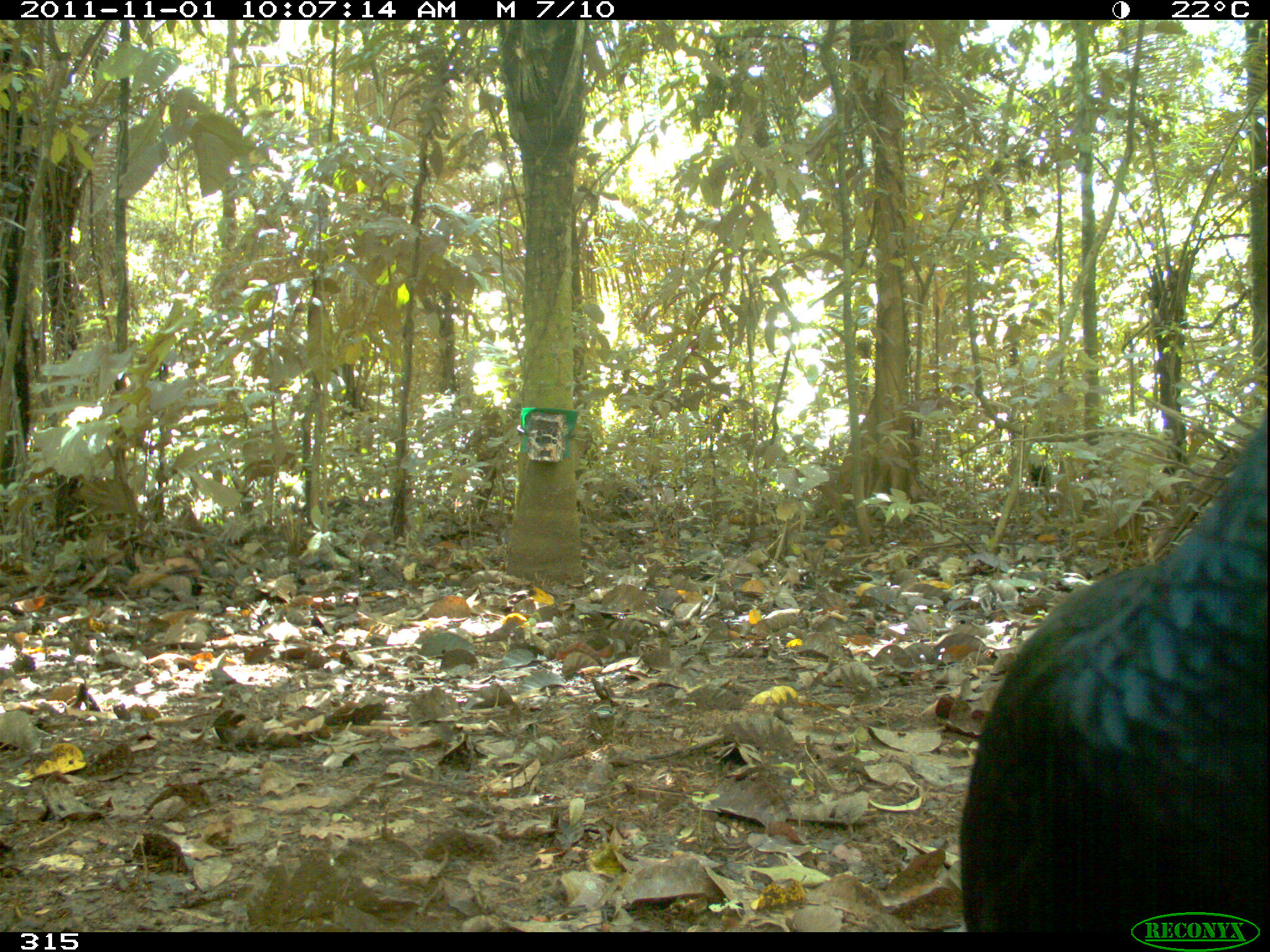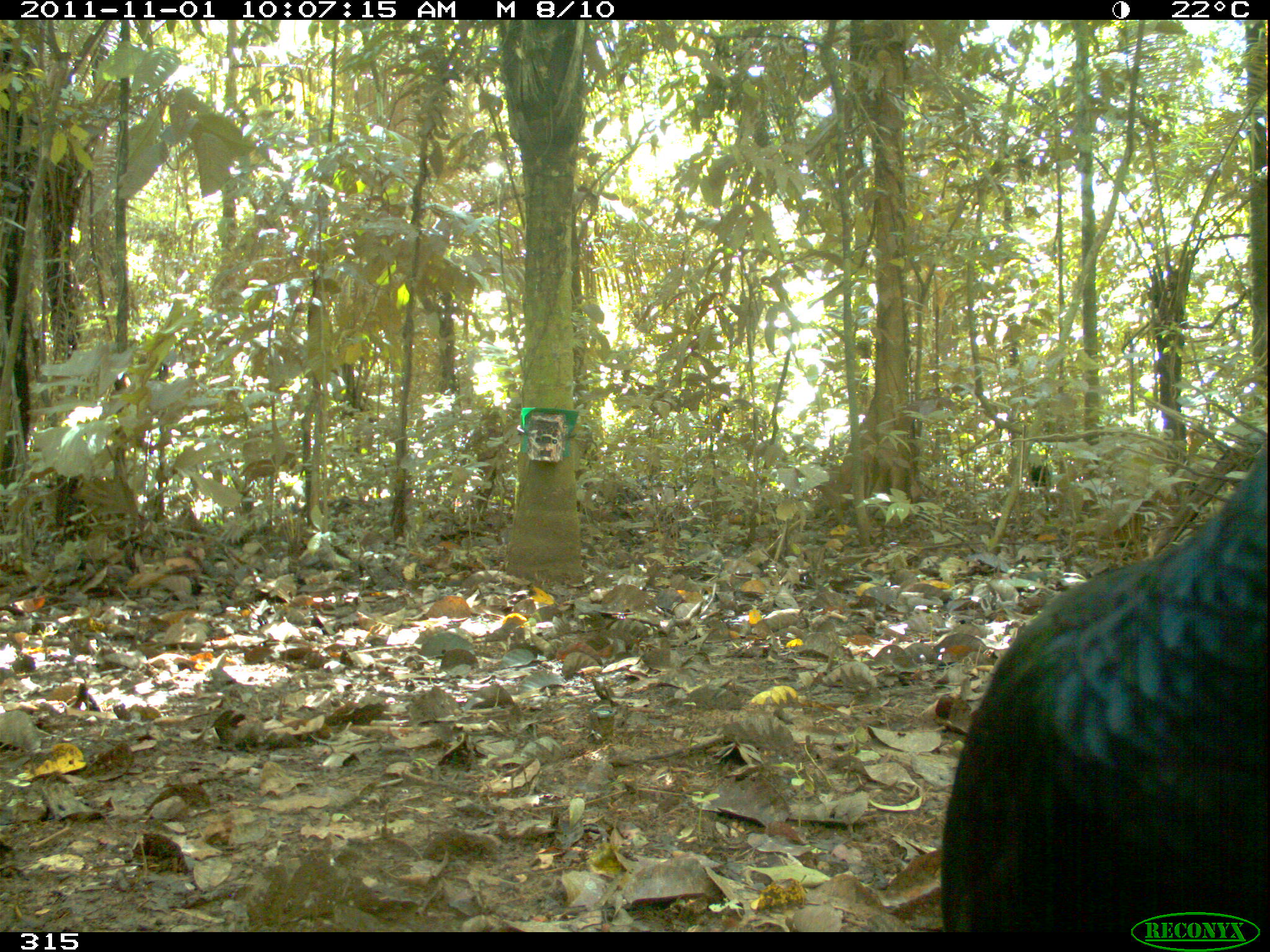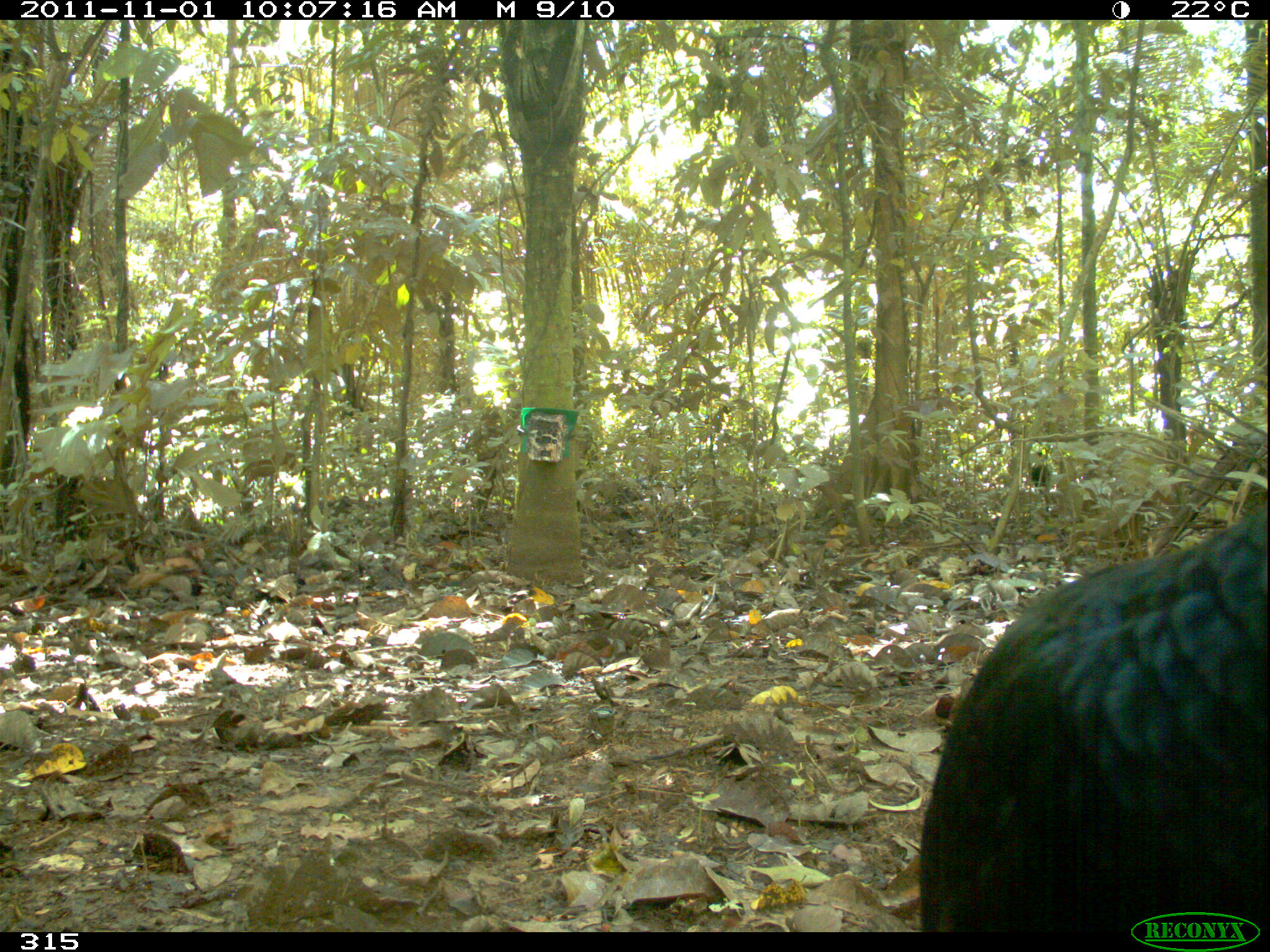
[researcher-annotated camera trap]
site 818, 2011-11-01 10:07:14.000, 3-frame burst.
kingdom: Animalia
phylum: Chordata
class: Aves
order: Galliformes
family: Cracidae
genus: Mitu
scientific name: Mitu tuberosum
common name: razor-billed curassow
Mitu tuberosum (razor-billed curassow).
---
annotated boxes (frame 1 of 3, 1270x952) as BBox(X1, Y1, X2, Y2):
mitu tuberosum: BBox(956, 416, 1268, 932)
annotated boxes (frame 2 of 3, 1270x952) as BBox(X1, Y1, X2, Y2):
mitu tuberosum: BBox(939, 453, 1266, 931)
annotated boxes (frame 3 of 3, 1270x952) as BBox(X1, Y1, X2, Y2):
mitu tuberosum: BBox(914, 501, 1265, 931)